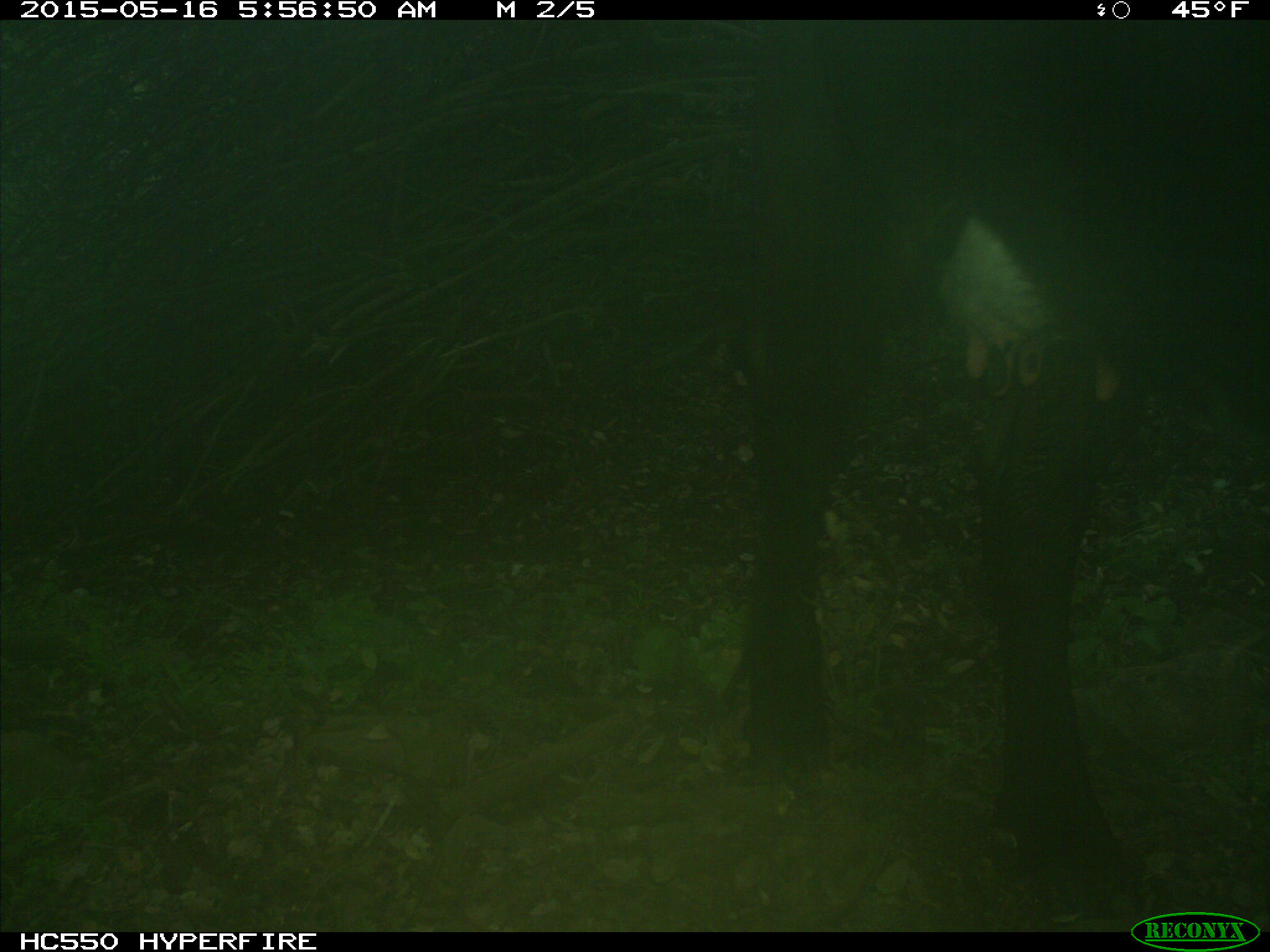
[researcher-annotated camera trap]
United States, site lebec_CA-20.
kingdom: Animalia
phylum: Chordata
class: Mammalia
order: Artiodactyla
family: Bovidae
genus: Bos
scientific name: Bos taurus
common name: domestic cow